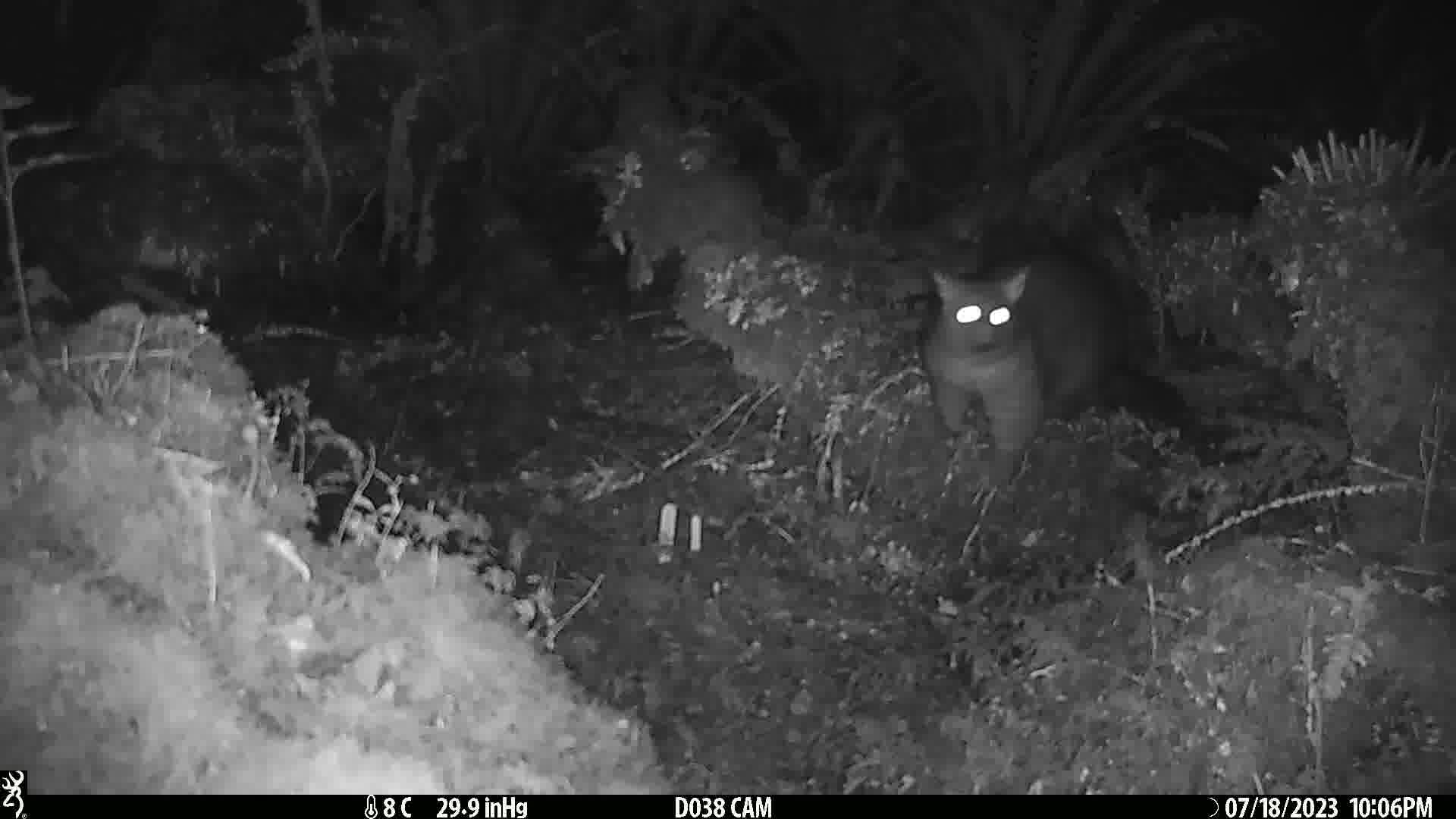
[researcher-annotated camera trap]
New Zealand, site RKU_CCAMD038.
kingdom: Animalia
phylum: Chordata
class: Mammalia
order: Diprotodontia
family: Phalangeridae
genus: Trichosurus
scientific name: Trichosurus vulpecula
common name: common brushtail possum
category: possum